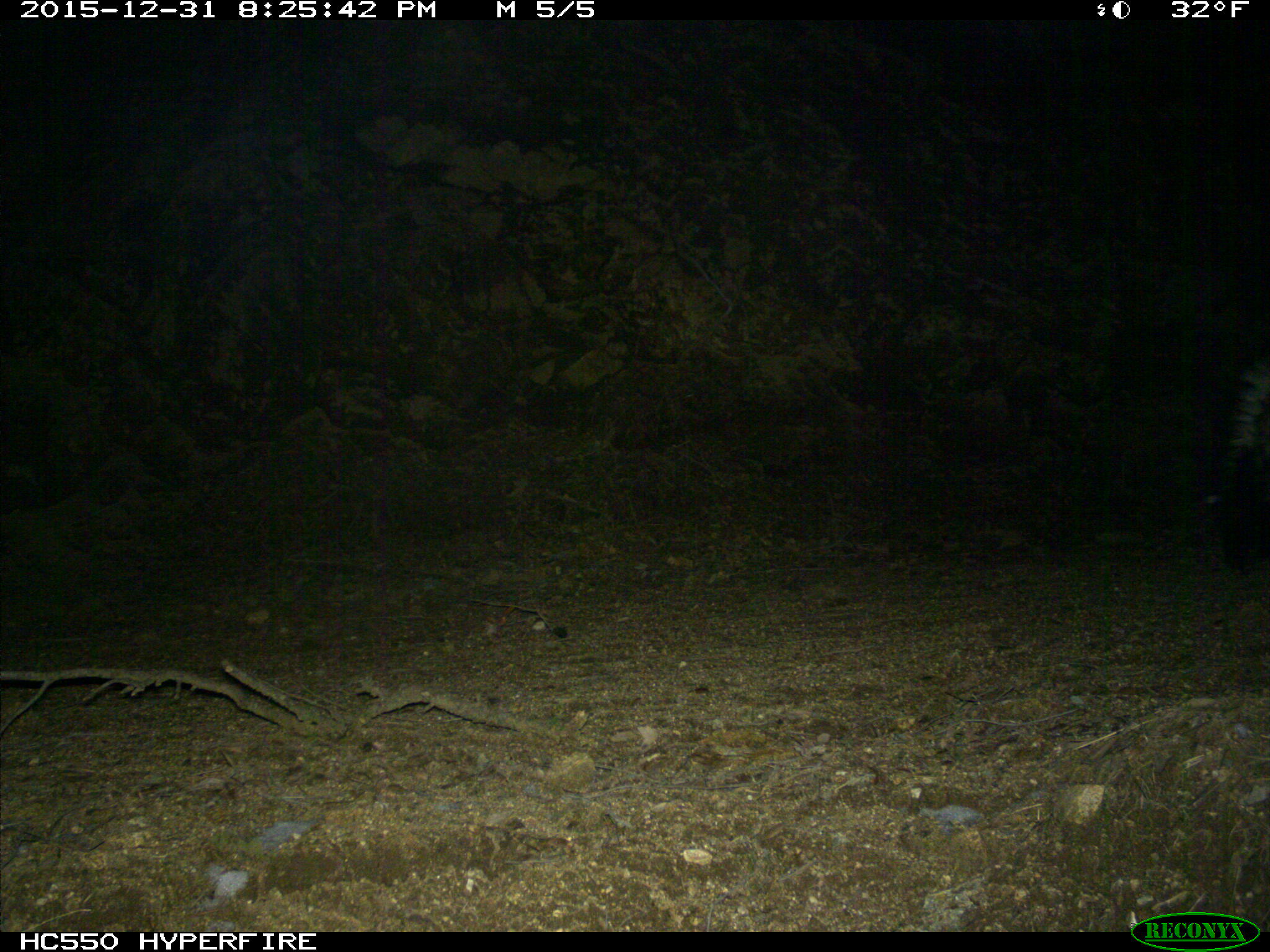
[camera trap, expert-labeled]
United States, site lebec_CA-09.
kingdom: Animalia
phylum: Chordata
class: Mammalia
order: Carnivora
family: Mephitidae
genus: Mephitis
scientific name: Mephitis mephitis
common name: striped skunk